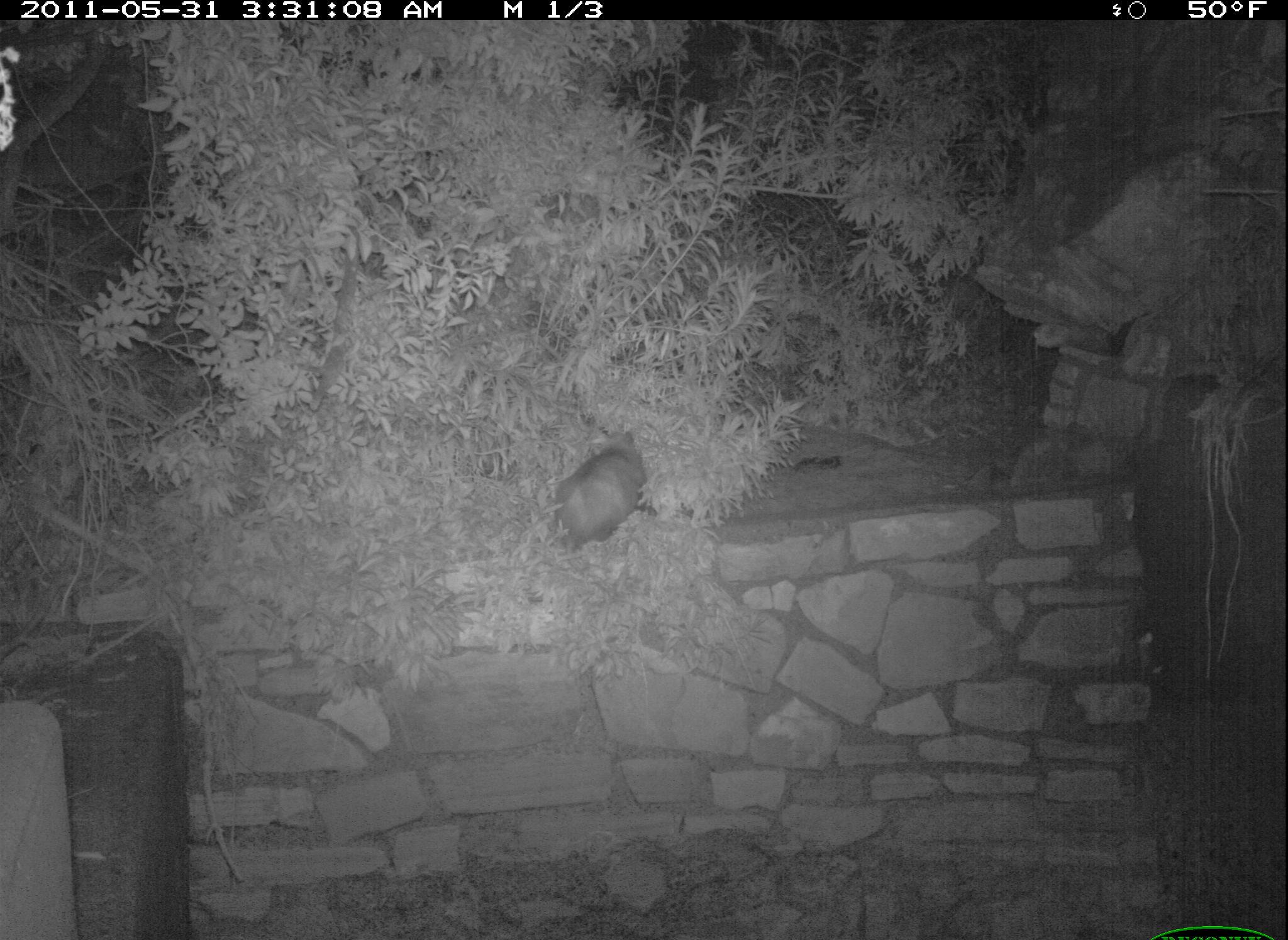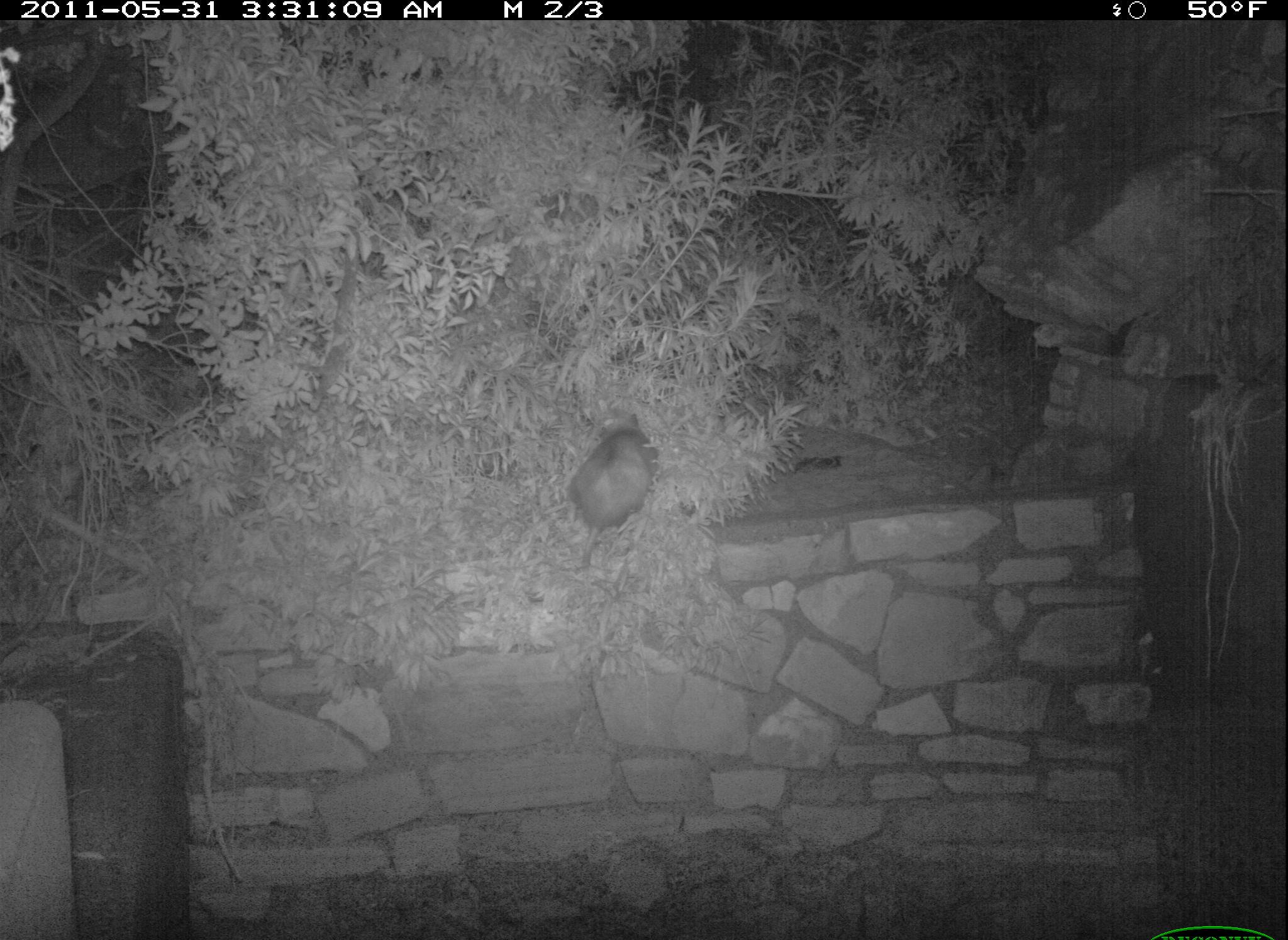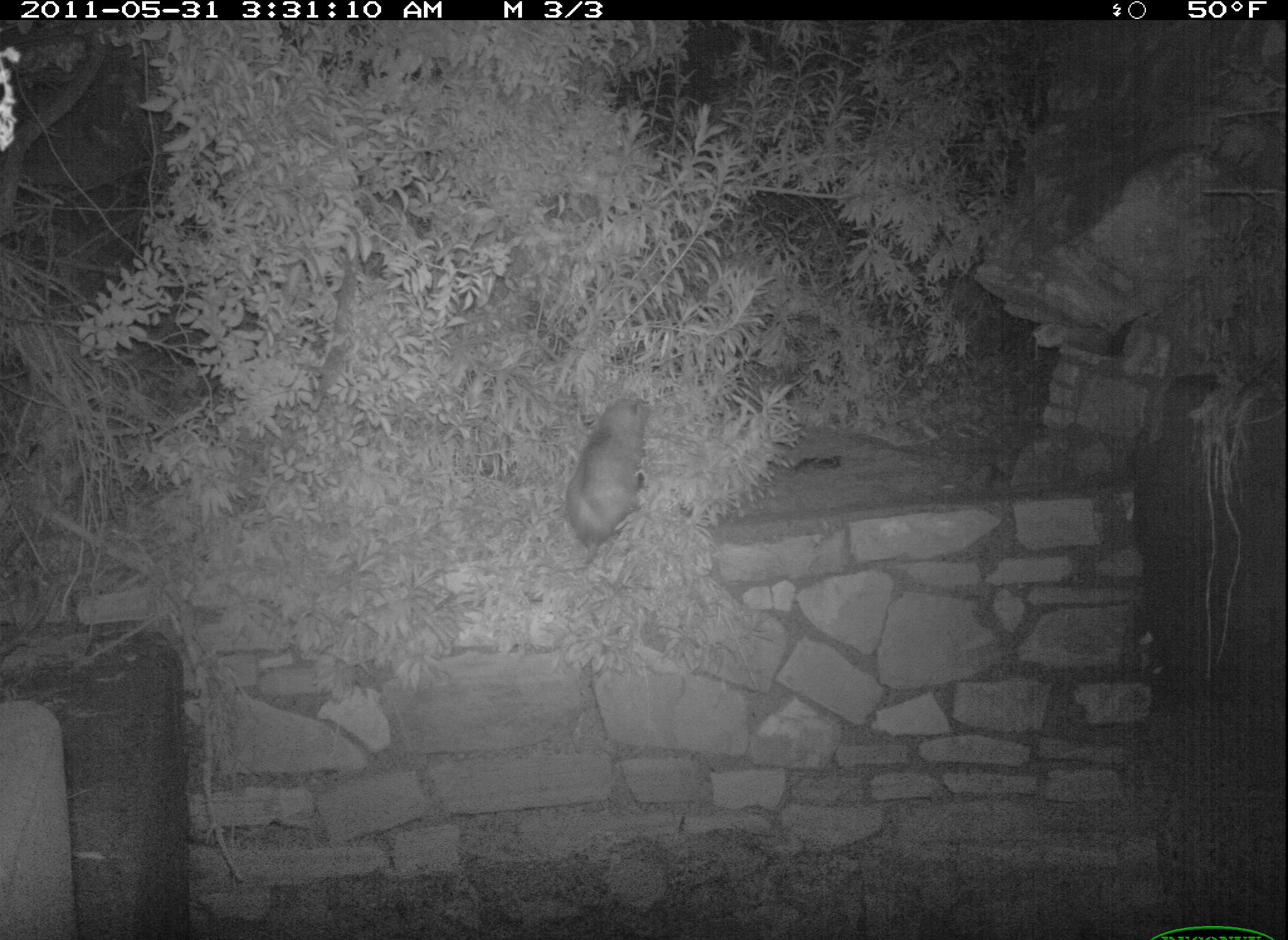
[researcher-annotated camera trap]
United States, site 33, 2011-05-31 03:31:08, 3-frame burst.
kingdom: Animalia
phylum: Chordata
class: Mammalia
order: Didelphimorphia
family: Didelphidae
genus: Didelphis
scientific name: Didelphis virginiana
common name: virginia opossum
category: opossum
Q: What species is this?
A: Opossum (virginia opossum) (Didelphis virginiana).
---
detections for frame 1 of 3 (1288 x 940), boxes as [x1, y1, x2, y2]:
opossum: [541, 425, 652, 557]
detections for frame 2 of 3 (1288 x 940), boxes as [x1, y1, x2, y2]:
opossum: [565, 404, 667, 567]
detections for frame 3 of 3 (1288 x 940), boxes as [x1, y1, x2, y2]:
opossum: [551, 379, 681, 583]